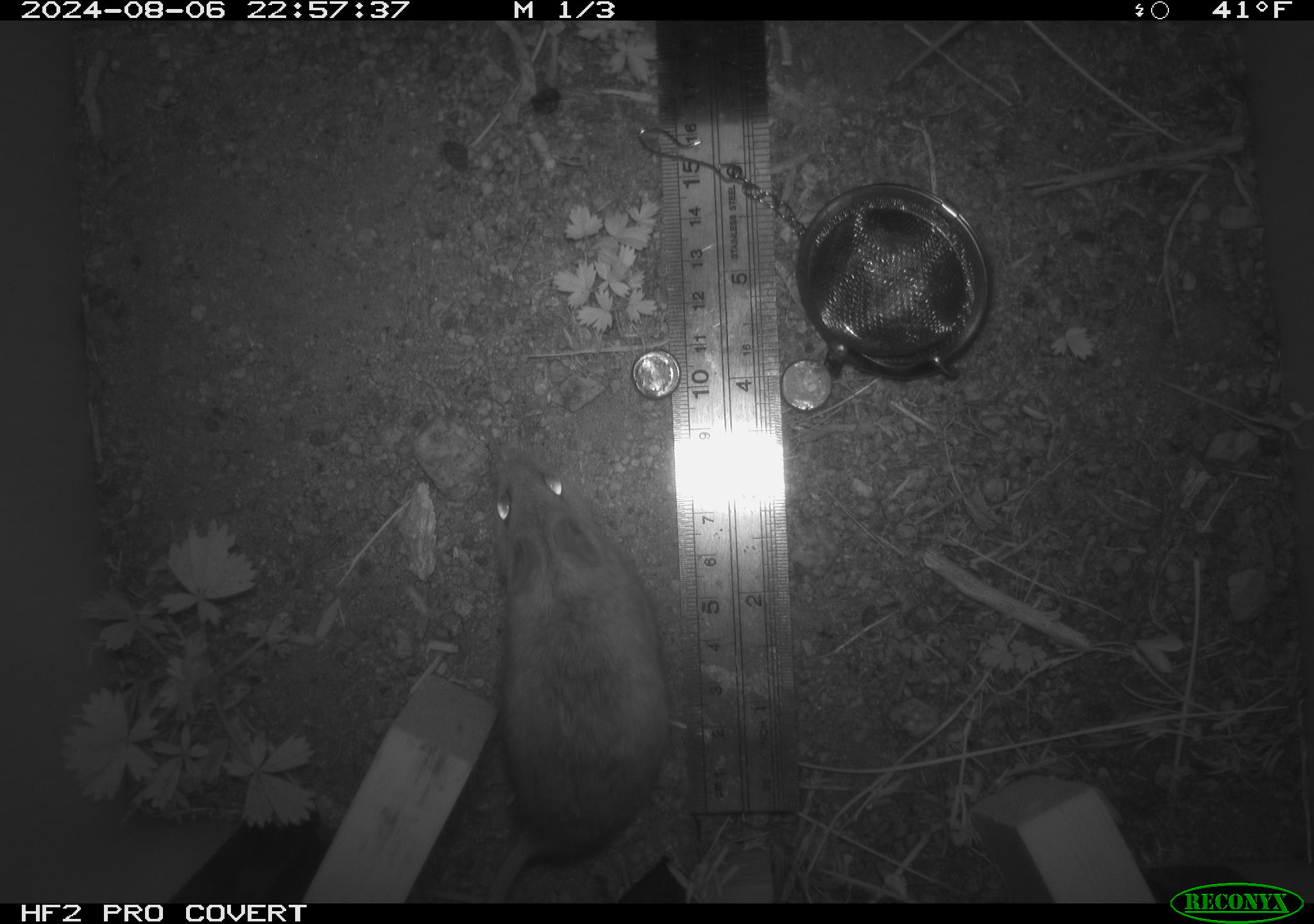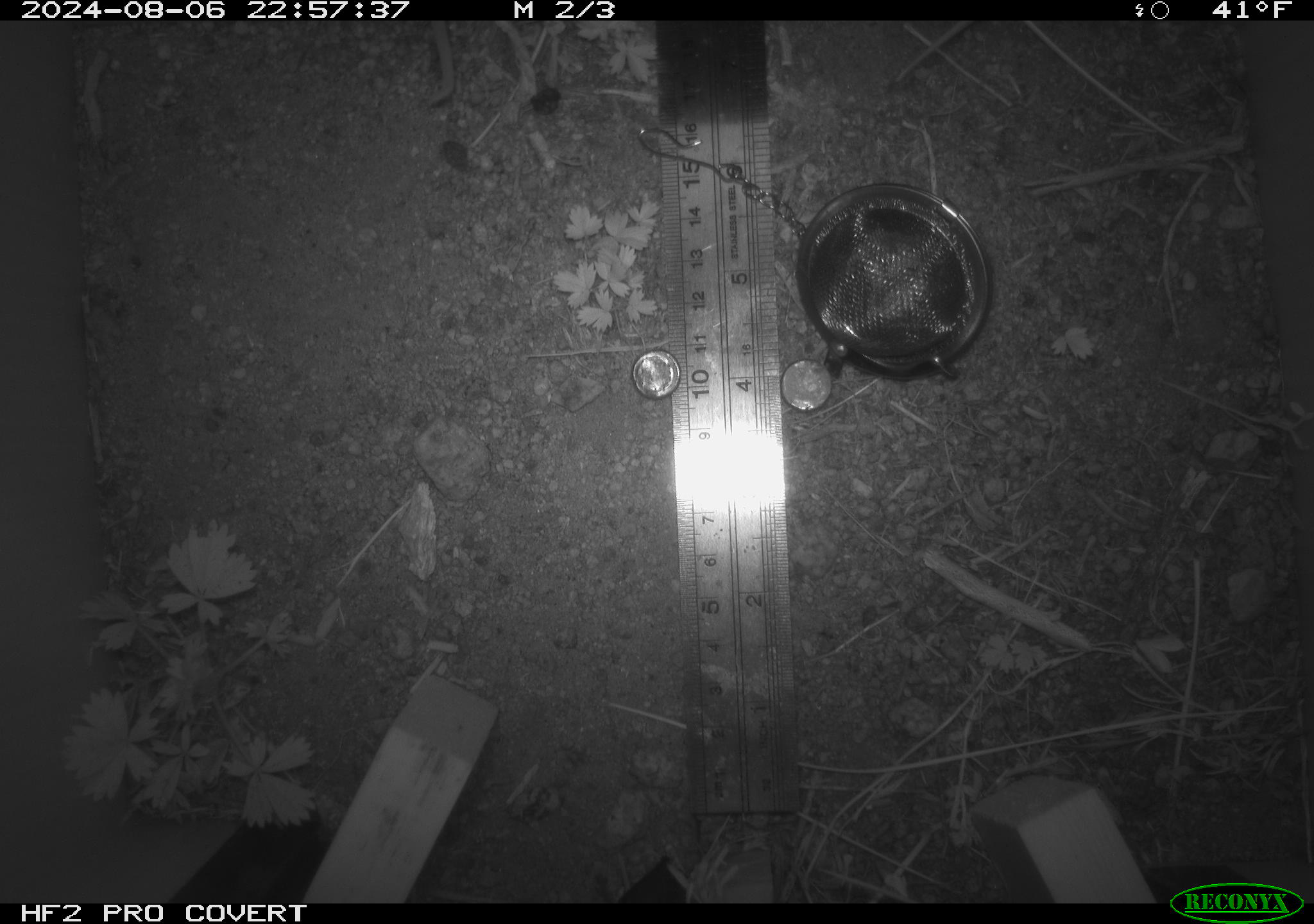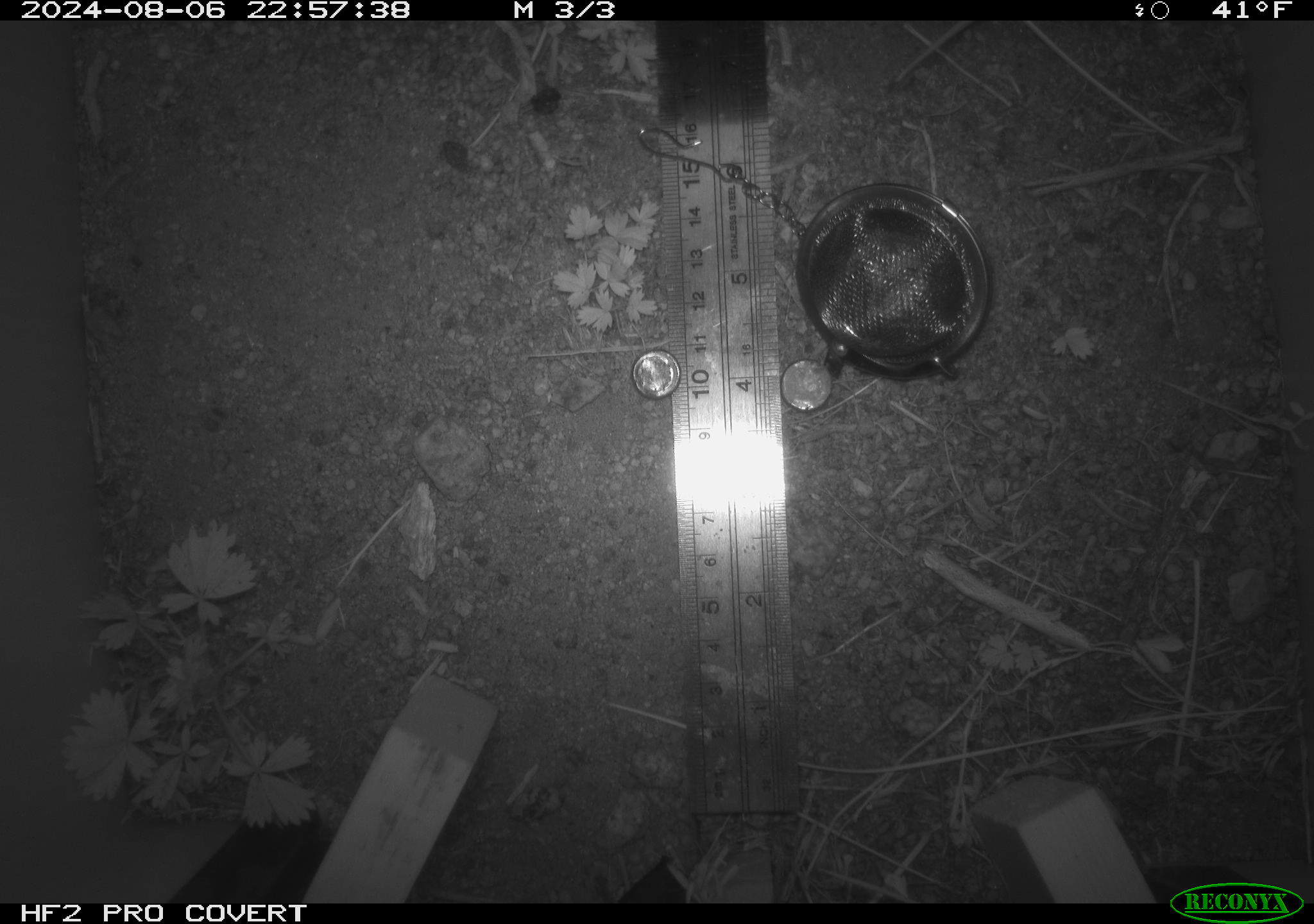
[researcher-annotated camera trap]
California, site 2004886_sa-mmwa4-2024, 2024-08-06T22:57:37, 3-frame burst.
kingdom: Animalia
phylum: Chordata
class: Mammalia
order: Rodentia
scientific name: Rodentia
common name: mouse species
Mouse species (Rodentia).